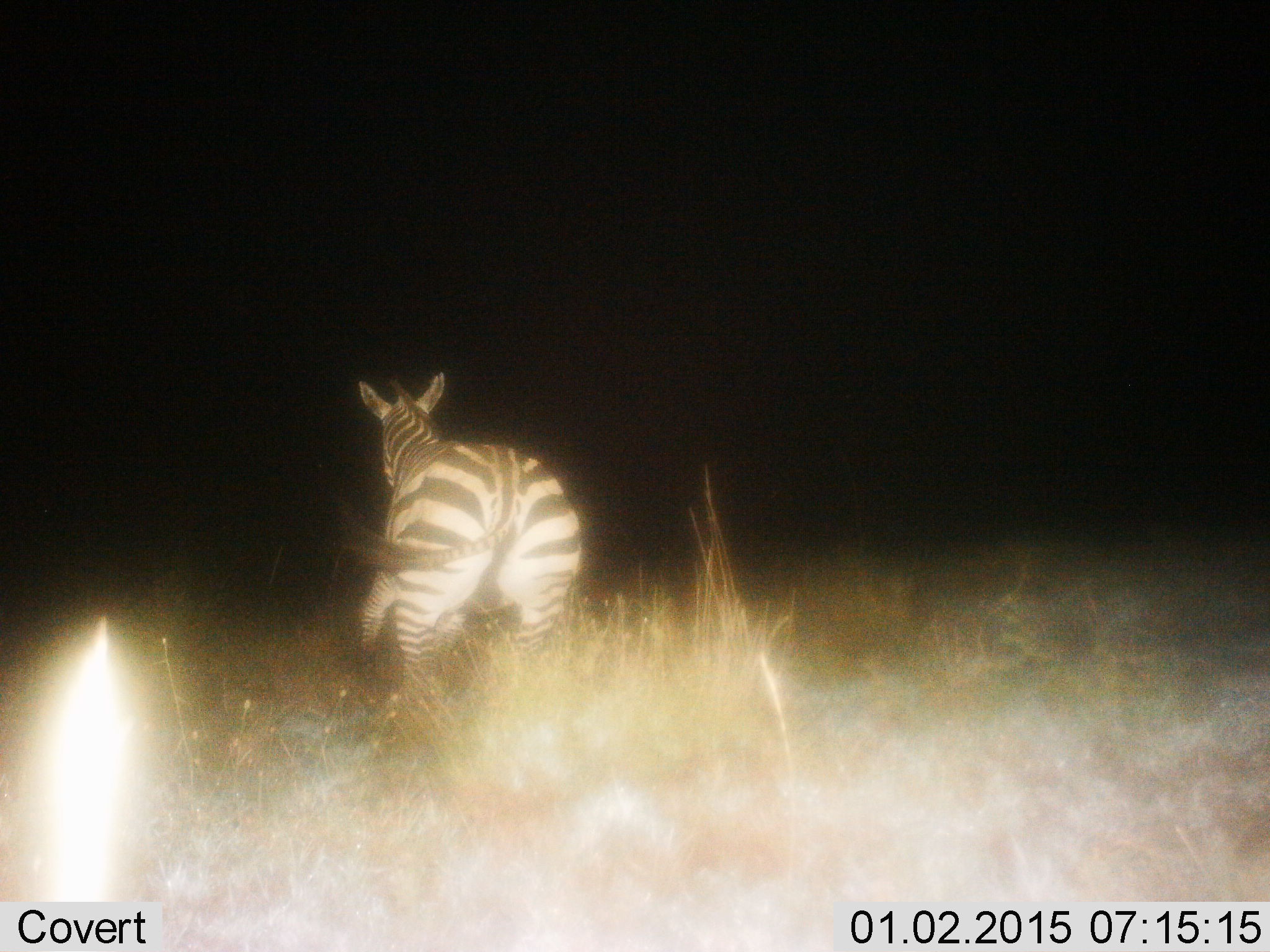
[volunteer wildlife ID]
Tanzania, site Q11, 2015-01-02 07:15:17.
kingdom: Animalia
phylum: Chordata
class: Mammalia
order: Perissodactyla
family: Equidae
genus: Equus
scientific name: Equus quagga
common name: plains zebra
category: zebra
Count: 1.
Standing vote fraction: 30%.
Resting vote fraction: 0%.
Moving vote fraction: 80%.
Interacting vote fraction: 0%.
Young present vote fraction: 0%.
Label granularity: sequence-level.